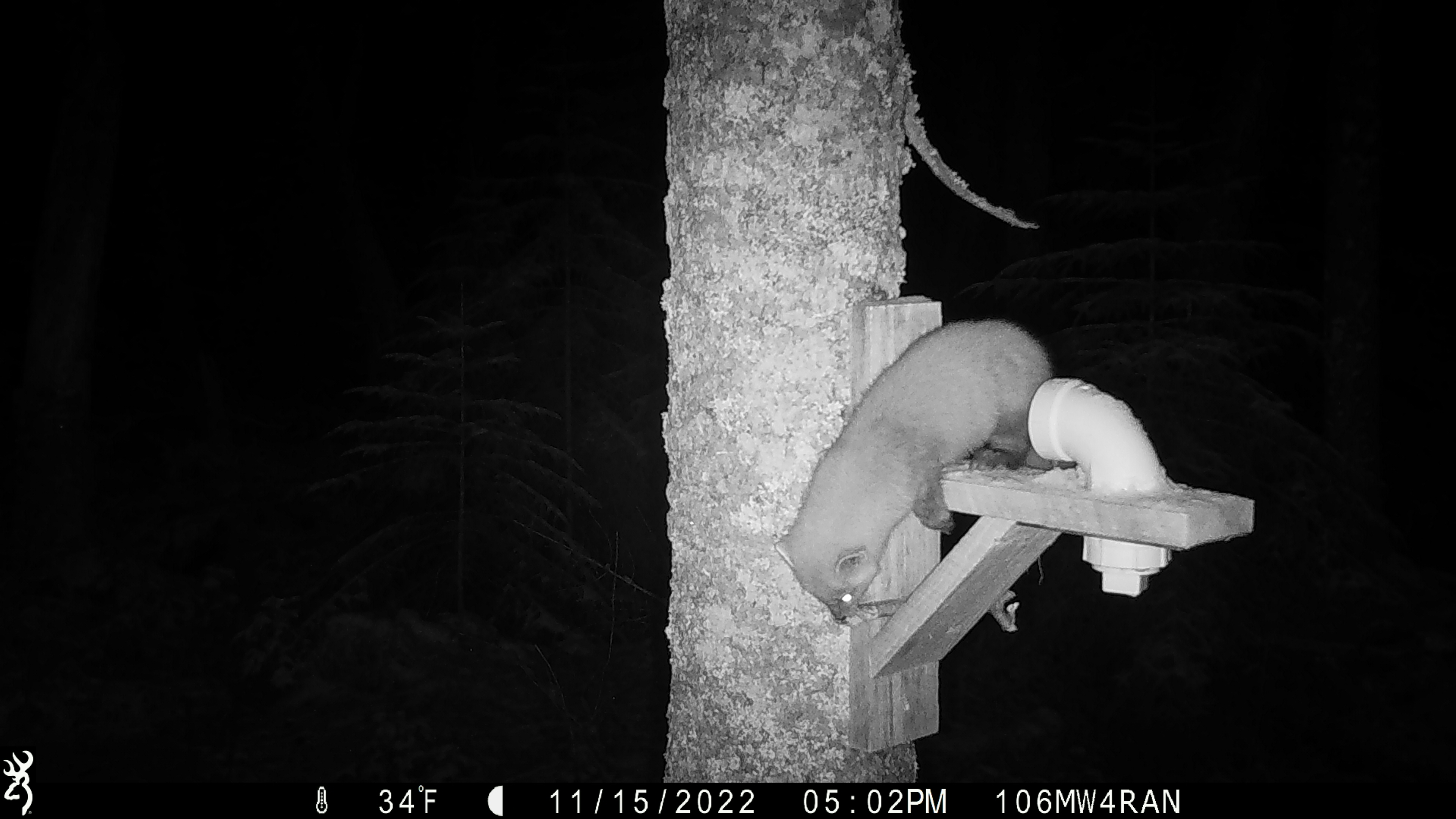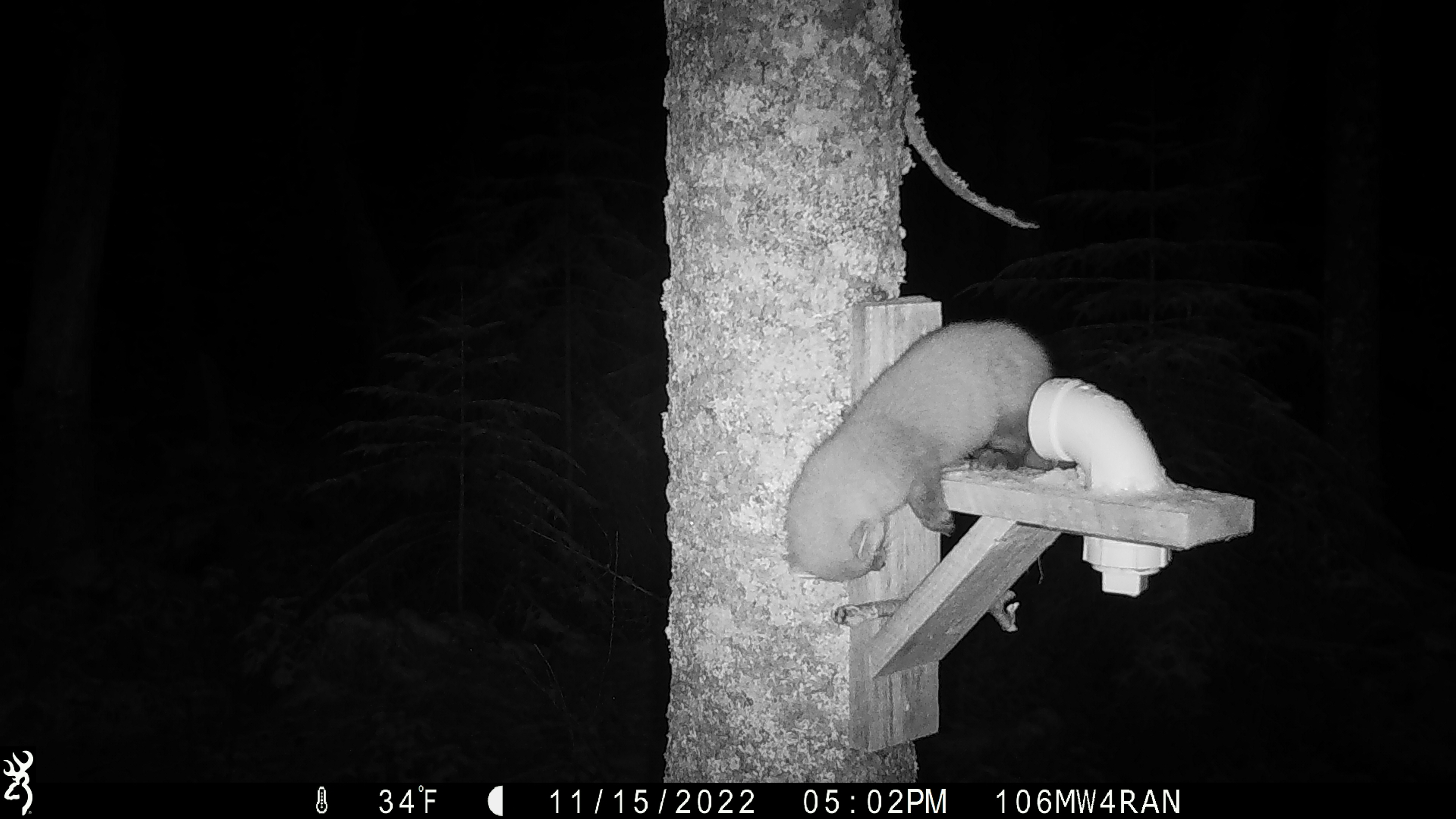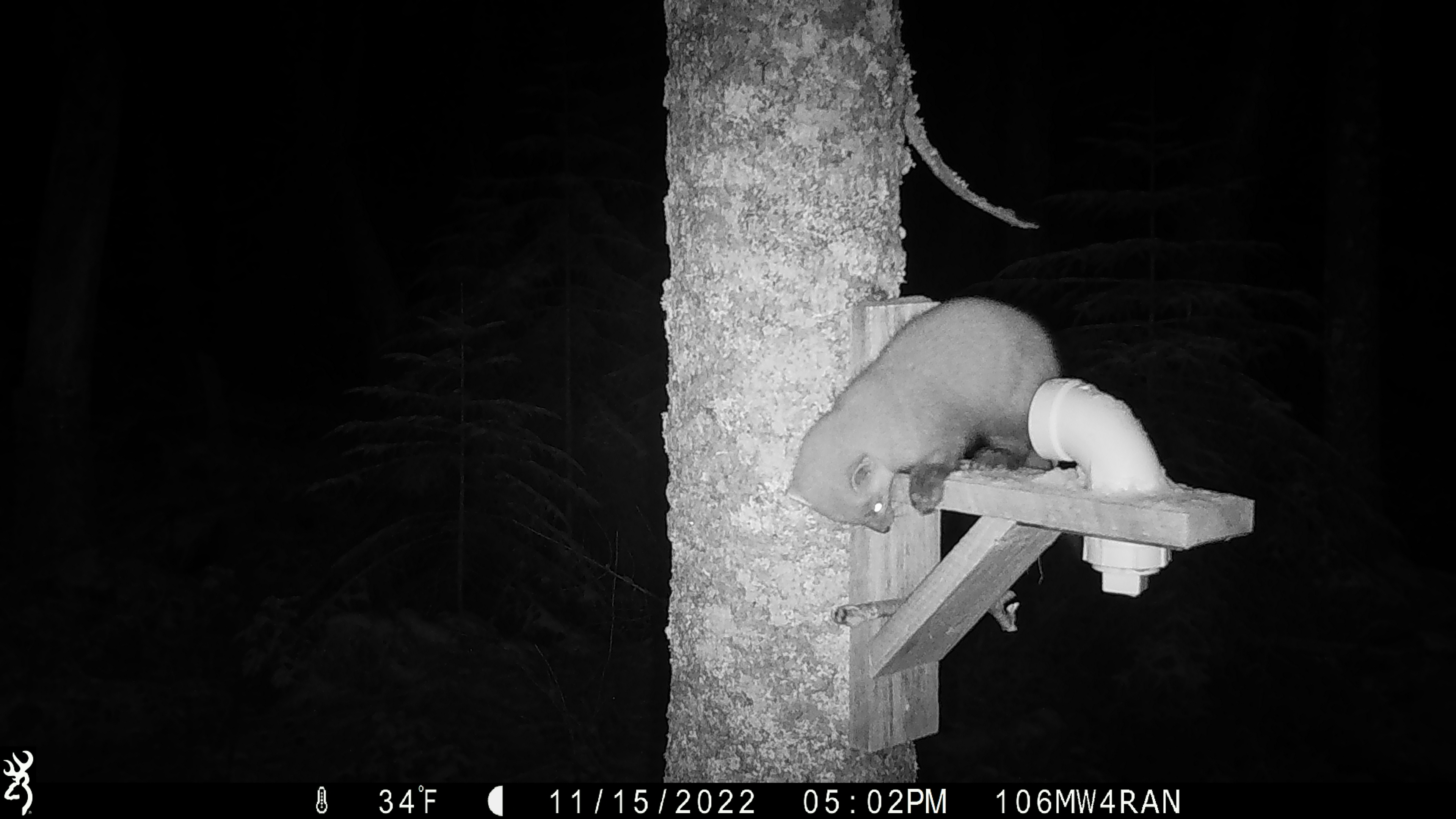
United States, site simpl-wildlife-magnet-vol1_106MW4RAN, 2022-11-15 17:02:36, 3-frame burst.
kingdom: Animalia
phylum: Chordata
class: Mammalia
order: Carnivora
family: Mustelidae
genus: Martes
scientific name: Martes americana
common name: american marten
American marten (Martes americana).